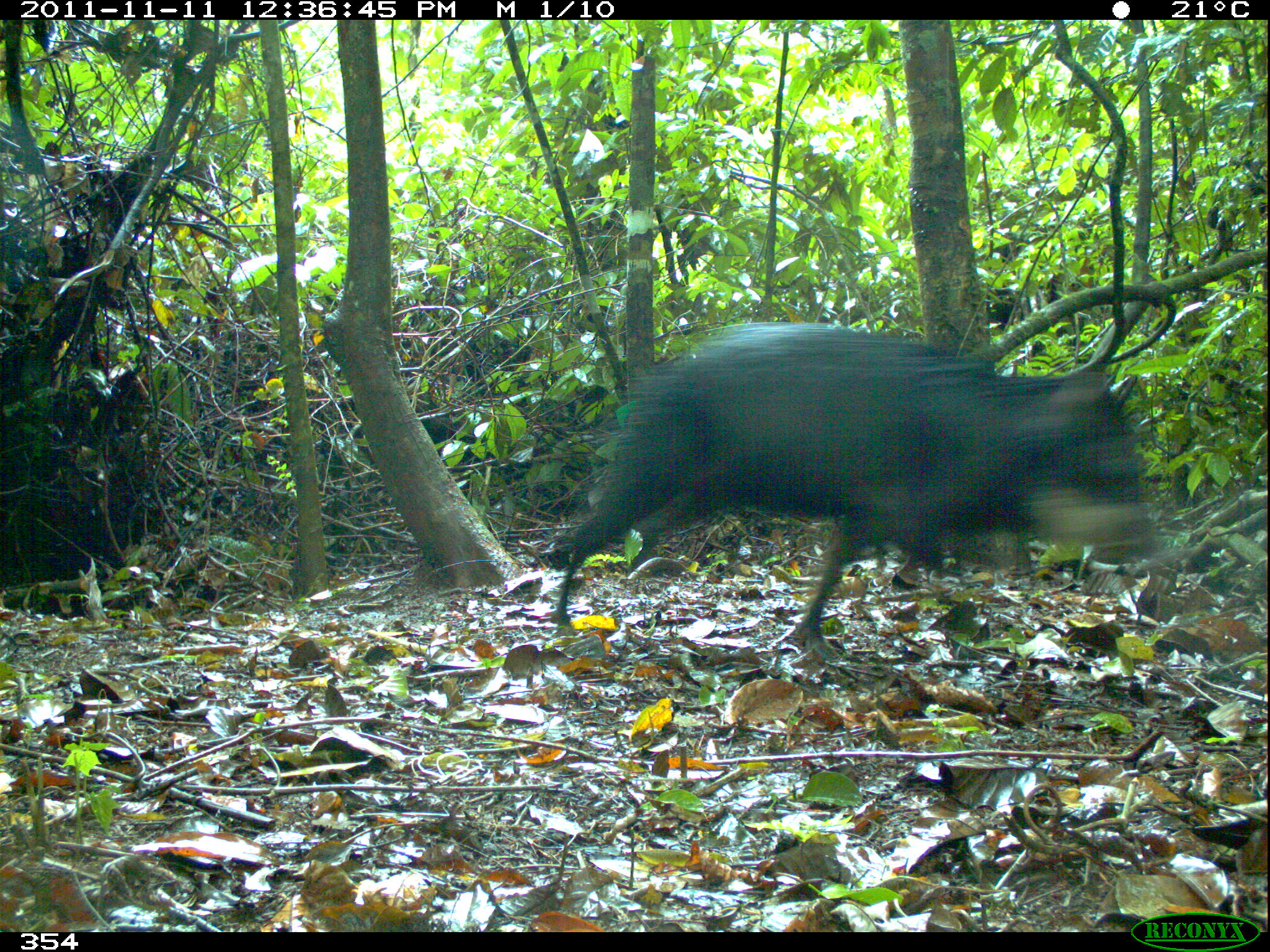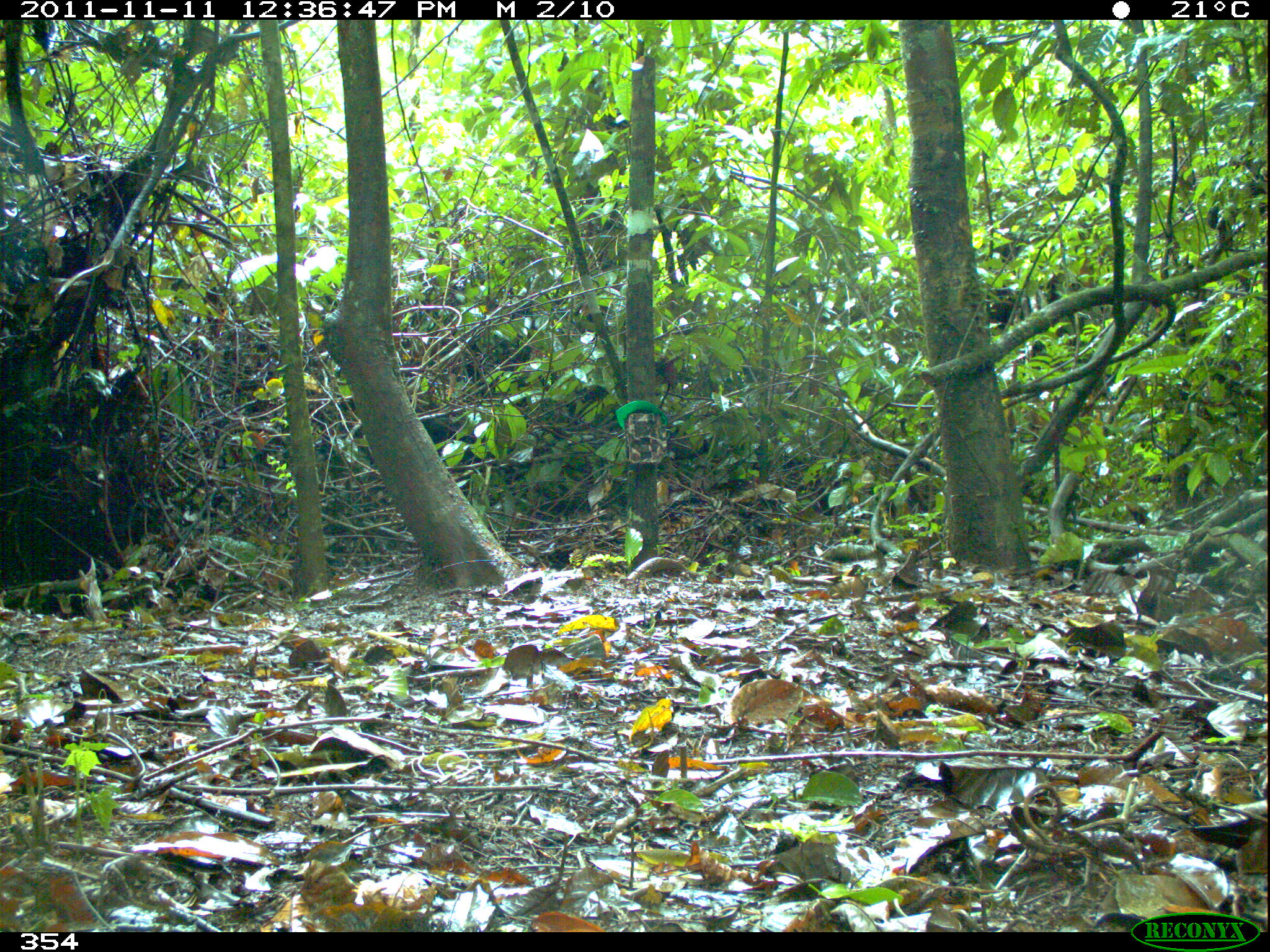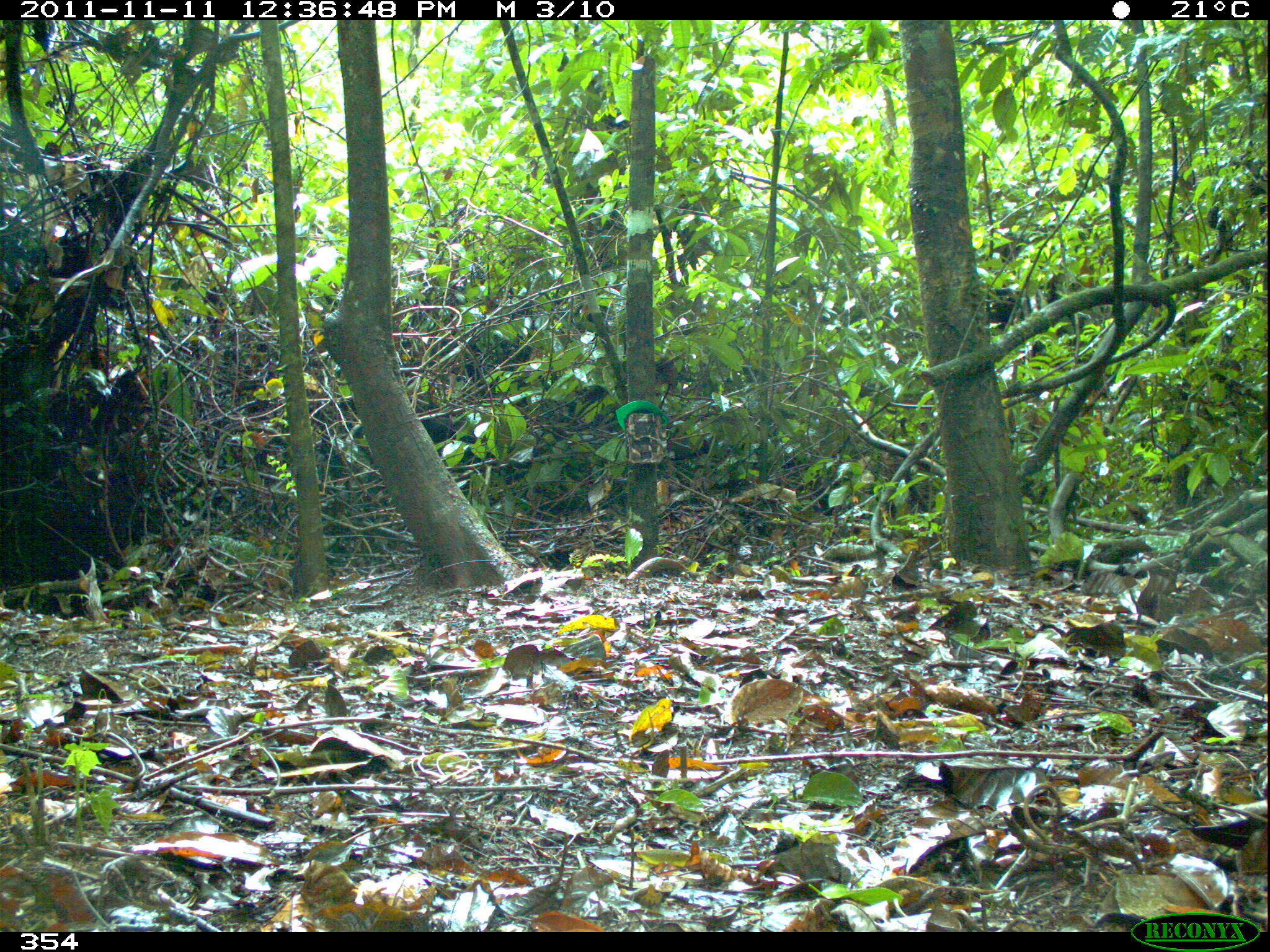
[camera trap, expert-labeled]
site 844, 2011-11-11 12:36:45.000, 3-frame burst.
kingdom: Animalia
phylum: Chordata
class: Mammalia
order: Artiodactyla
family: Tayassuidae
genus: Tayassu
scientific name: Tayassu pecari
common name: white-lipped peccary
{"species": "Tayassu pecari (white-lipped peccary)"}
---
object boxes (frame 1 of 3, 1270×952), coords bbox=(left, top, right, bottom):
tayassu pecari: bbox=(553, 316, 1165, 645)